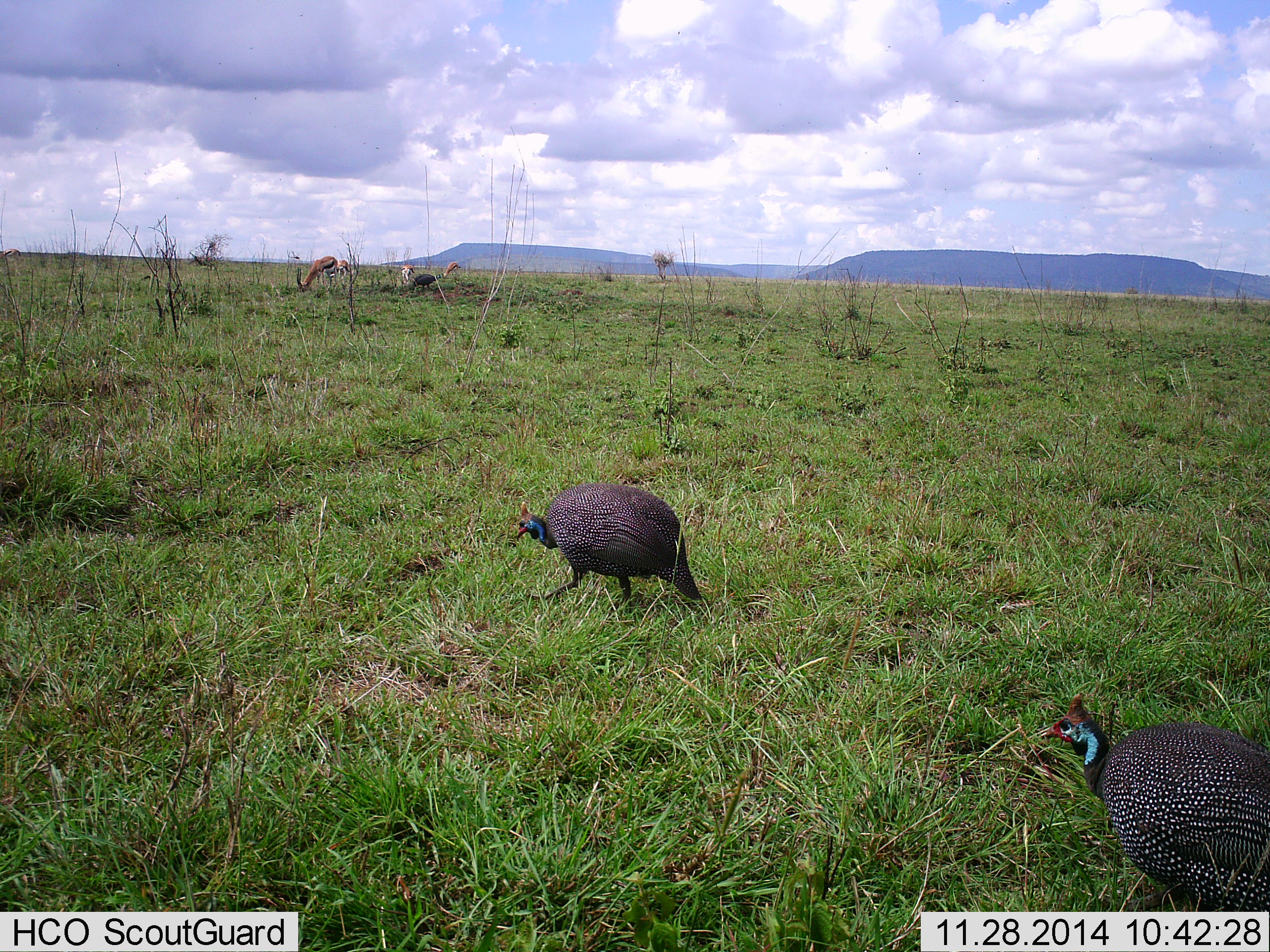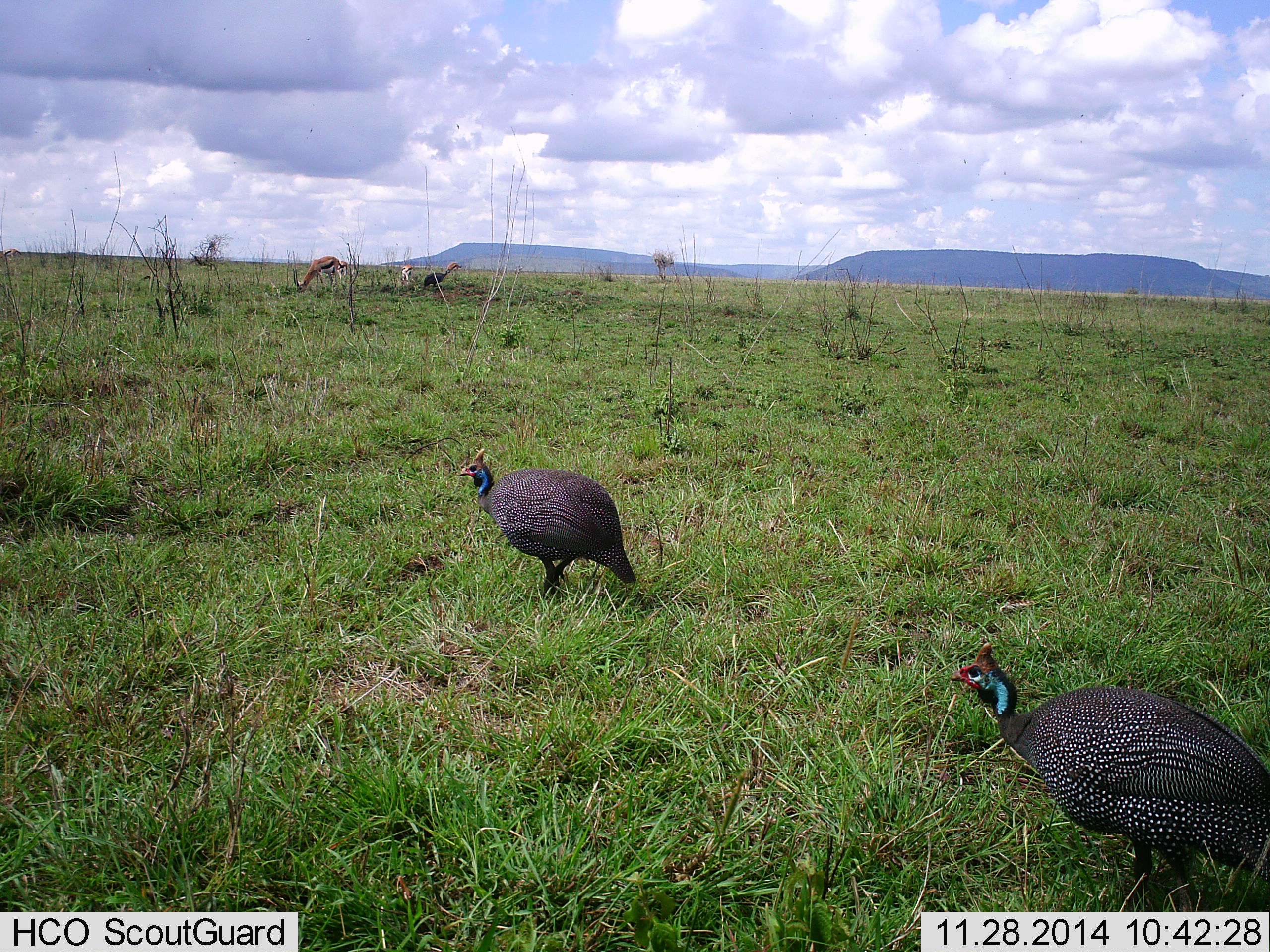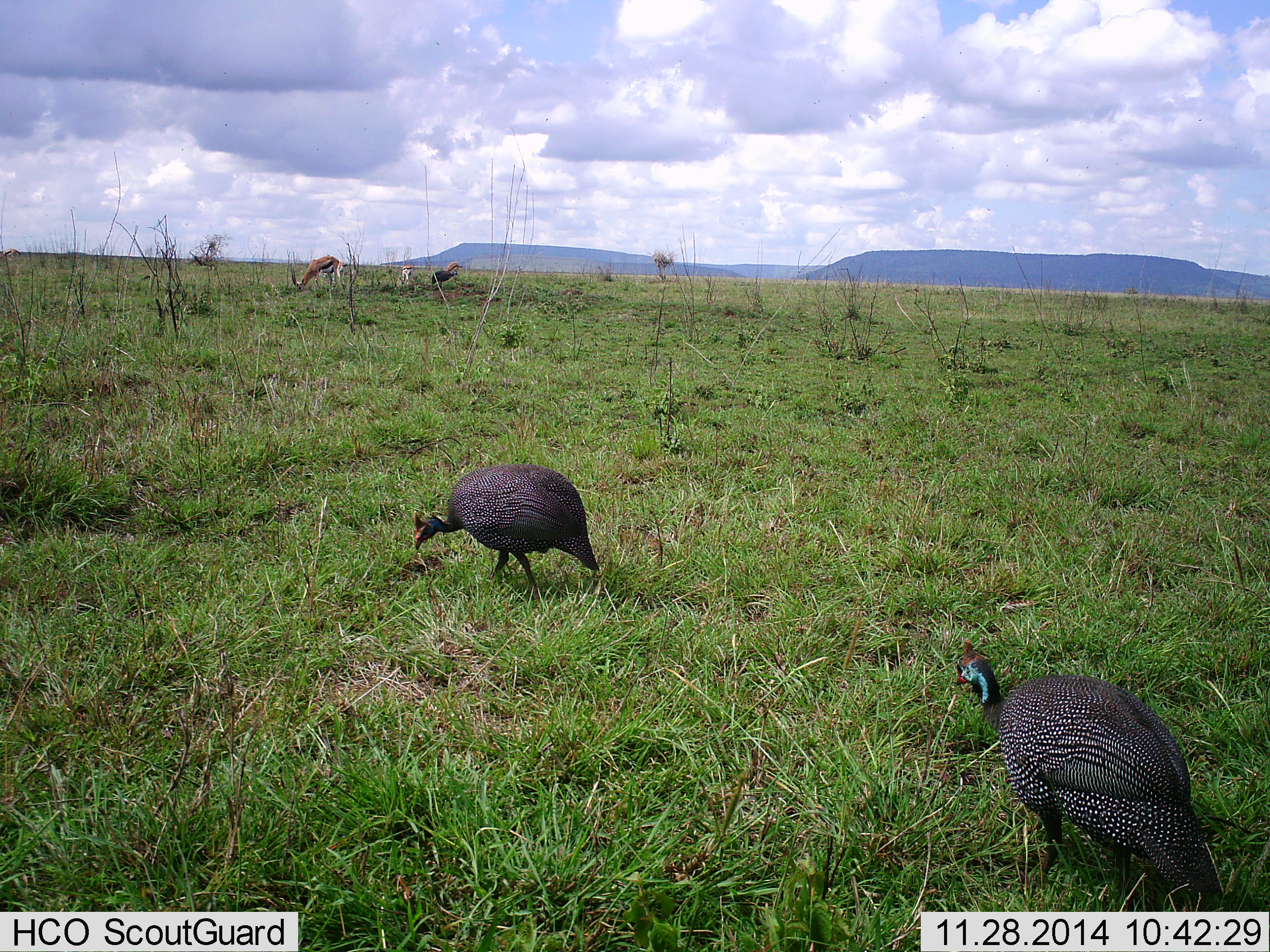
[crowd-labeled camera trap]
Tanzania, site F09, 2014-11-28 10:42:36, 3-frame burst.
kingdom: Animalia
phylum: Chordata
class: Mammalia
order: Artiodactyla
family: Bovidae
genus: Eudorcas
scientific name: Eudorcas thomsonii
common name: thomson's gazelle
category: gazellethomsons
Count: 3.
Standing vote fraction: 40%.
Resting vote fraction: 0%.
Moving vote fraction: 0%.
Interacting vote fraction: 0%.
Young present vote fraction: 0%.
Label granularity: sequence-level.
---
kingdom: Animalia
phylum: Chordata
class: Aves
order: Galliformes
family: Numididae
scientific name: Numididae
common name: guinea fowl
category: guineafowl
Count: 3.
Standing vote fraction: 7%.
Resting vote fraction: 0%.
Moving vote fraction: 100%.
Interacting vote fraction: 0%.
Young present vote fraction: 0%.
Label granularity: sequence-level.